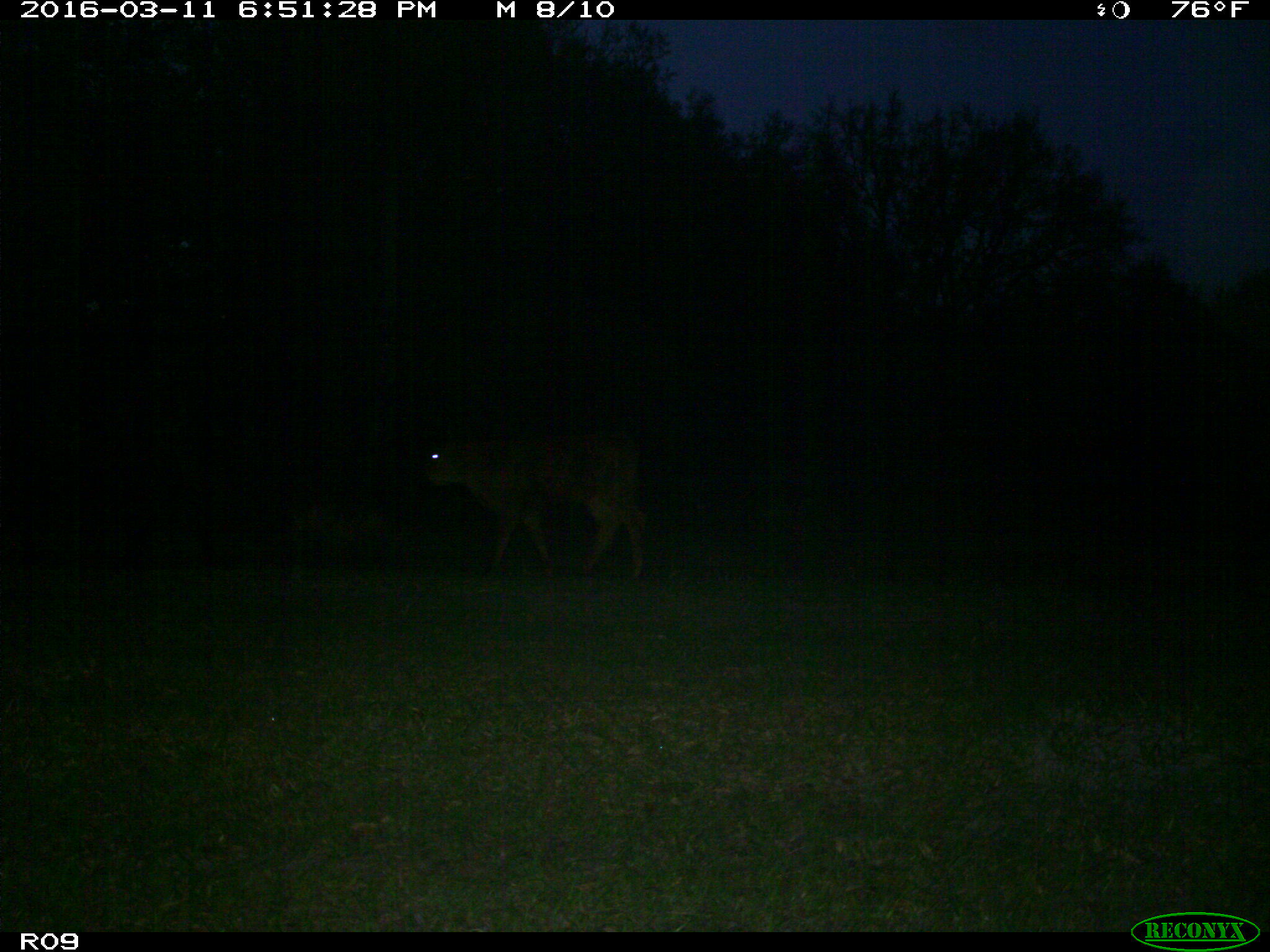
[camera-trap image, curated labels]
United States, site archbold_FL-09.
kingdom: Animalia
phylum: Chordata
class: Mammalia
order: Artiodactyla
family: Bovidae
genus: Bos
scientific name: Bos taurus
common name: domestic cow